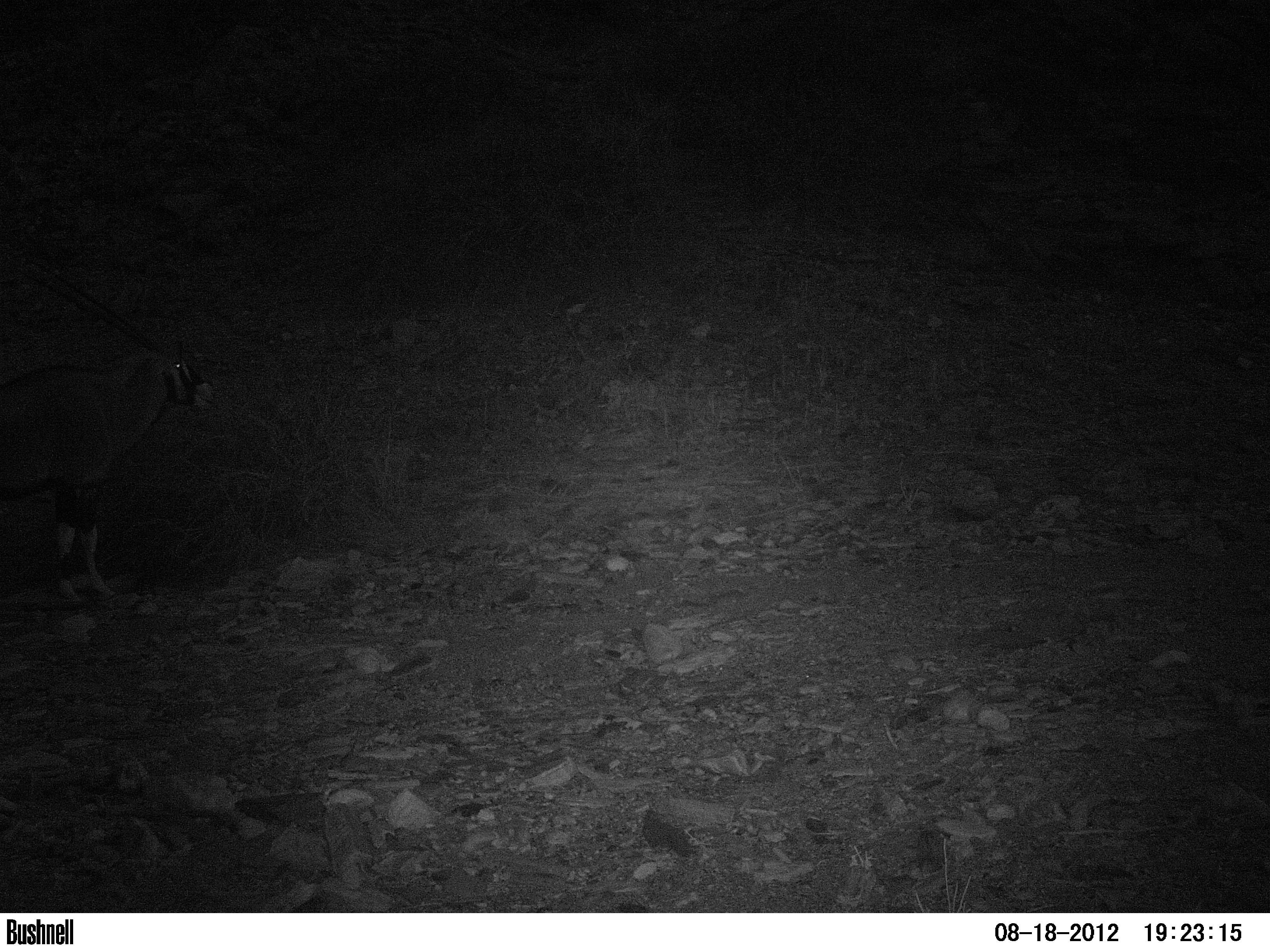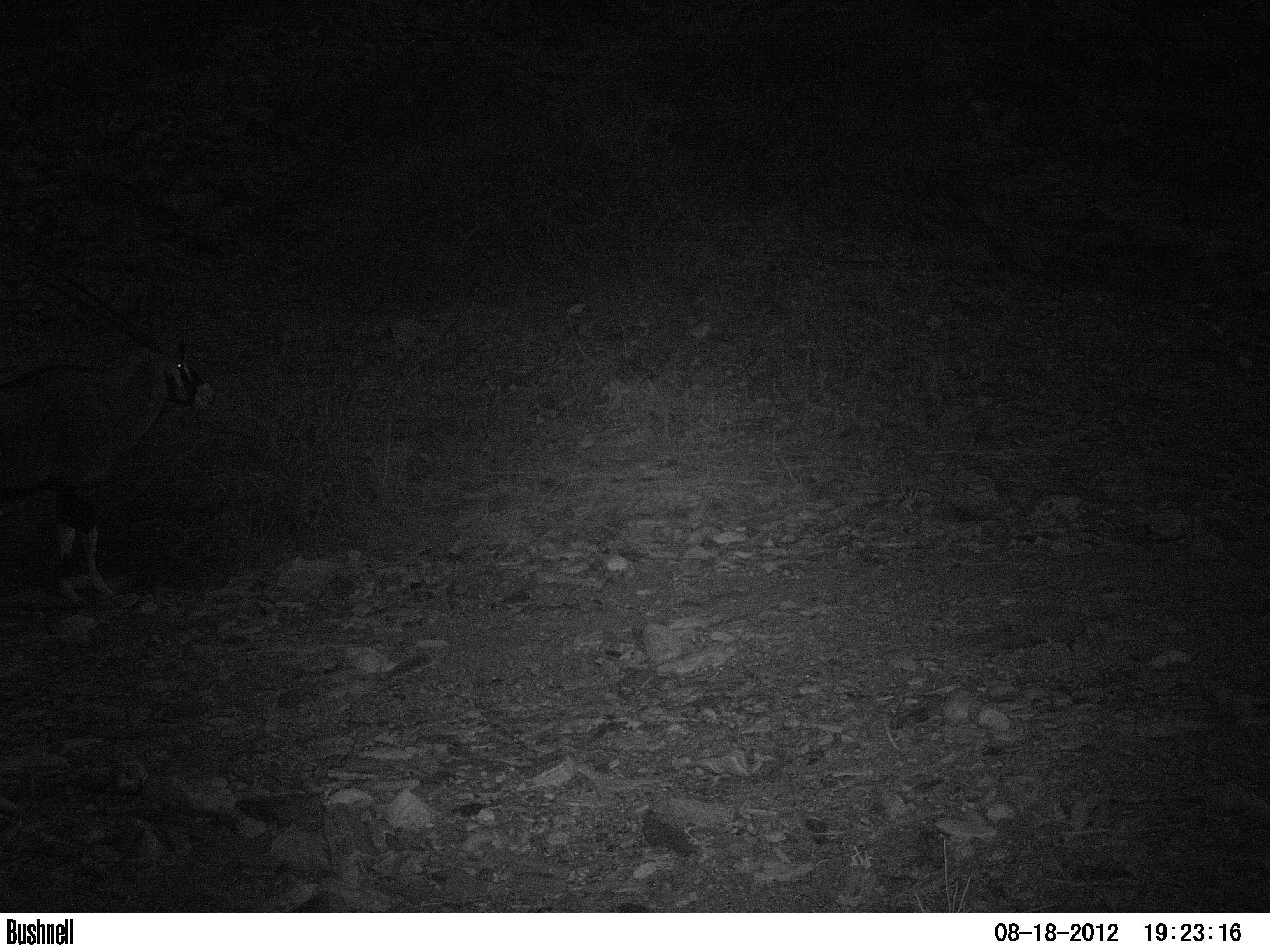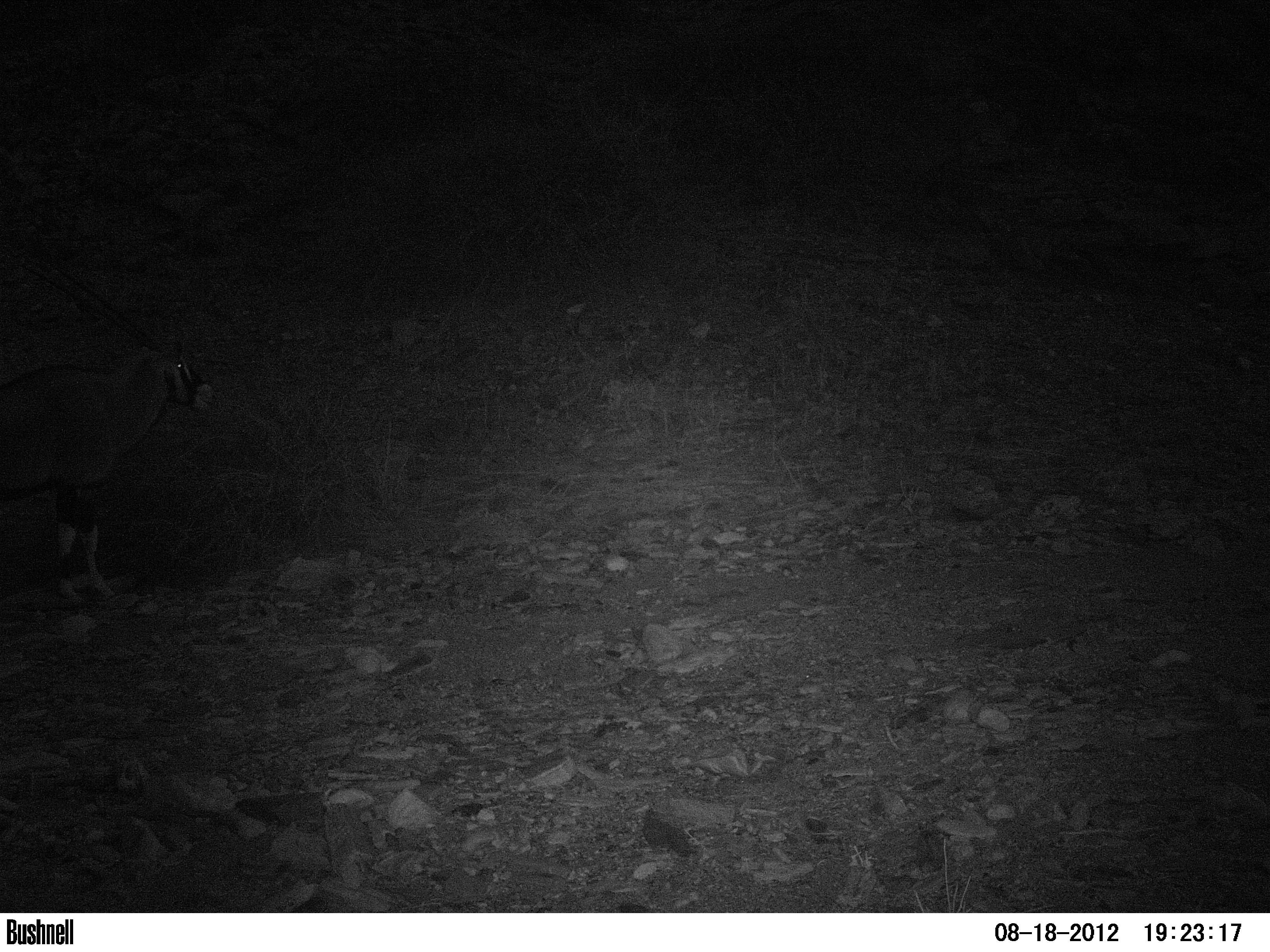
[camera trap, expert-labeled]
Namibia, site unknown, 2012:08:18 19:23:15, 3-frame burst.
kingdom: Animalia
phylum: Chordata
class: Mammalia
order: Artiodactyla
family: Bovidae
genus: Oryx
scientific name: Oryx gazella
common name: gemsbok